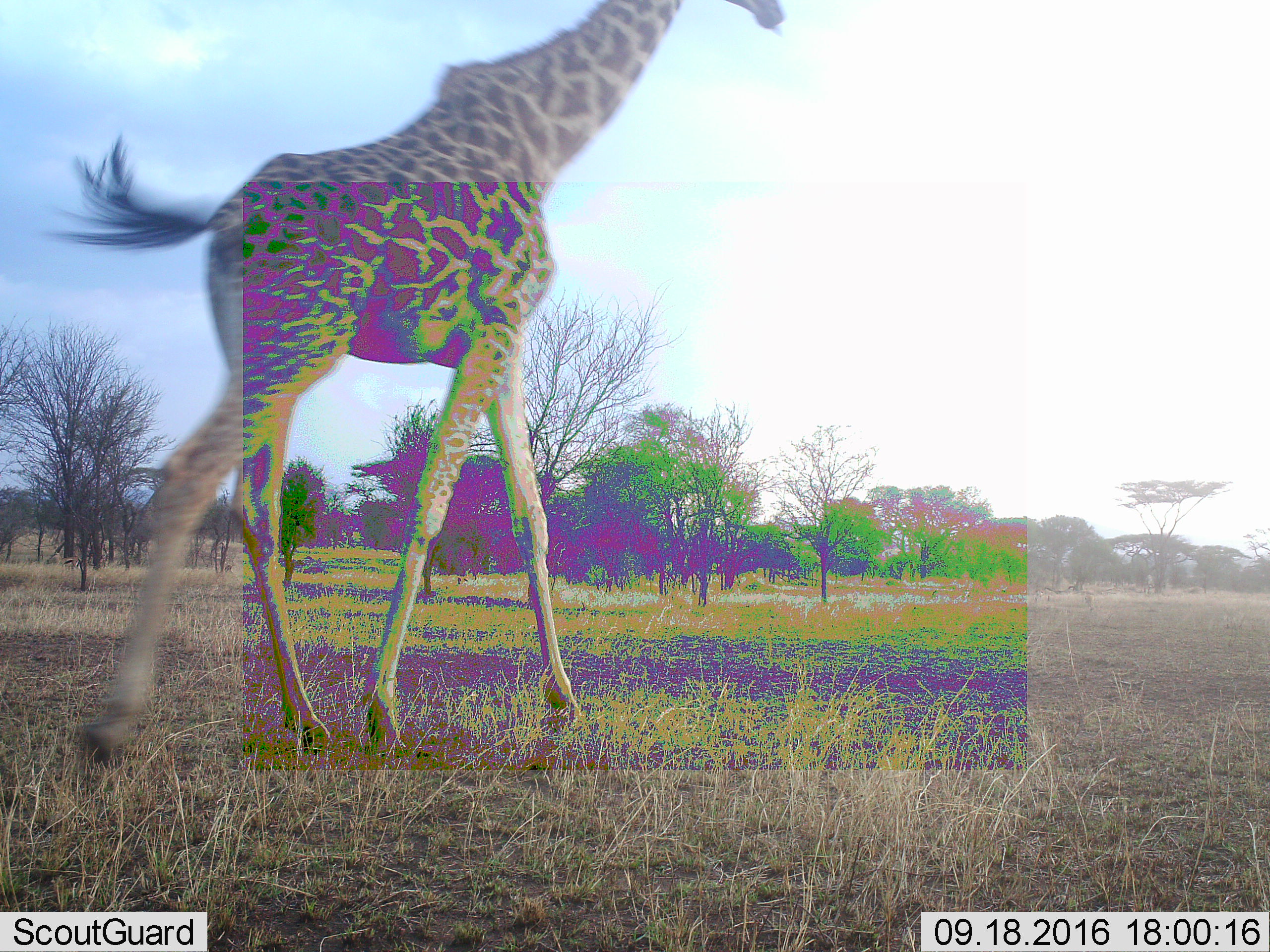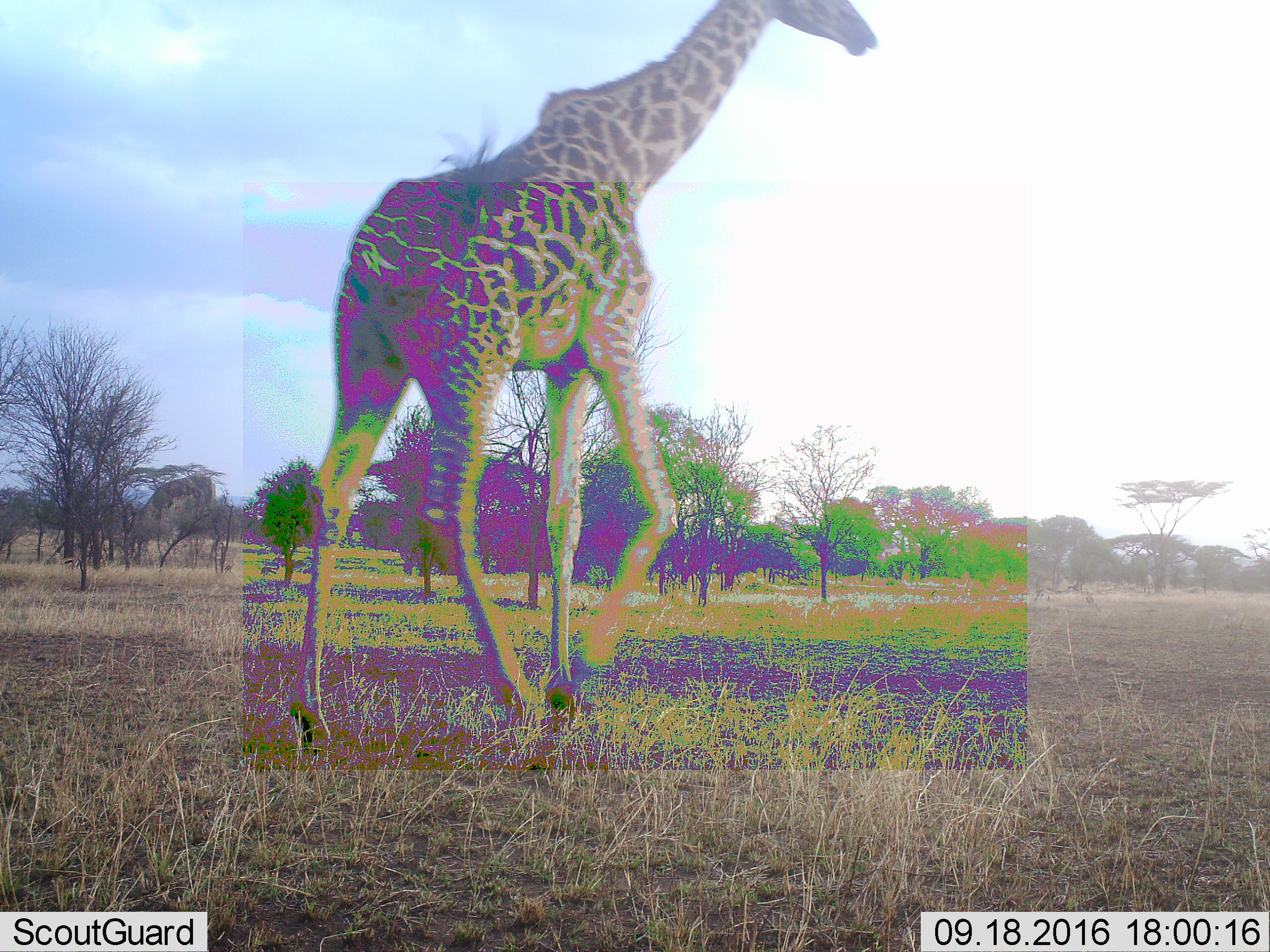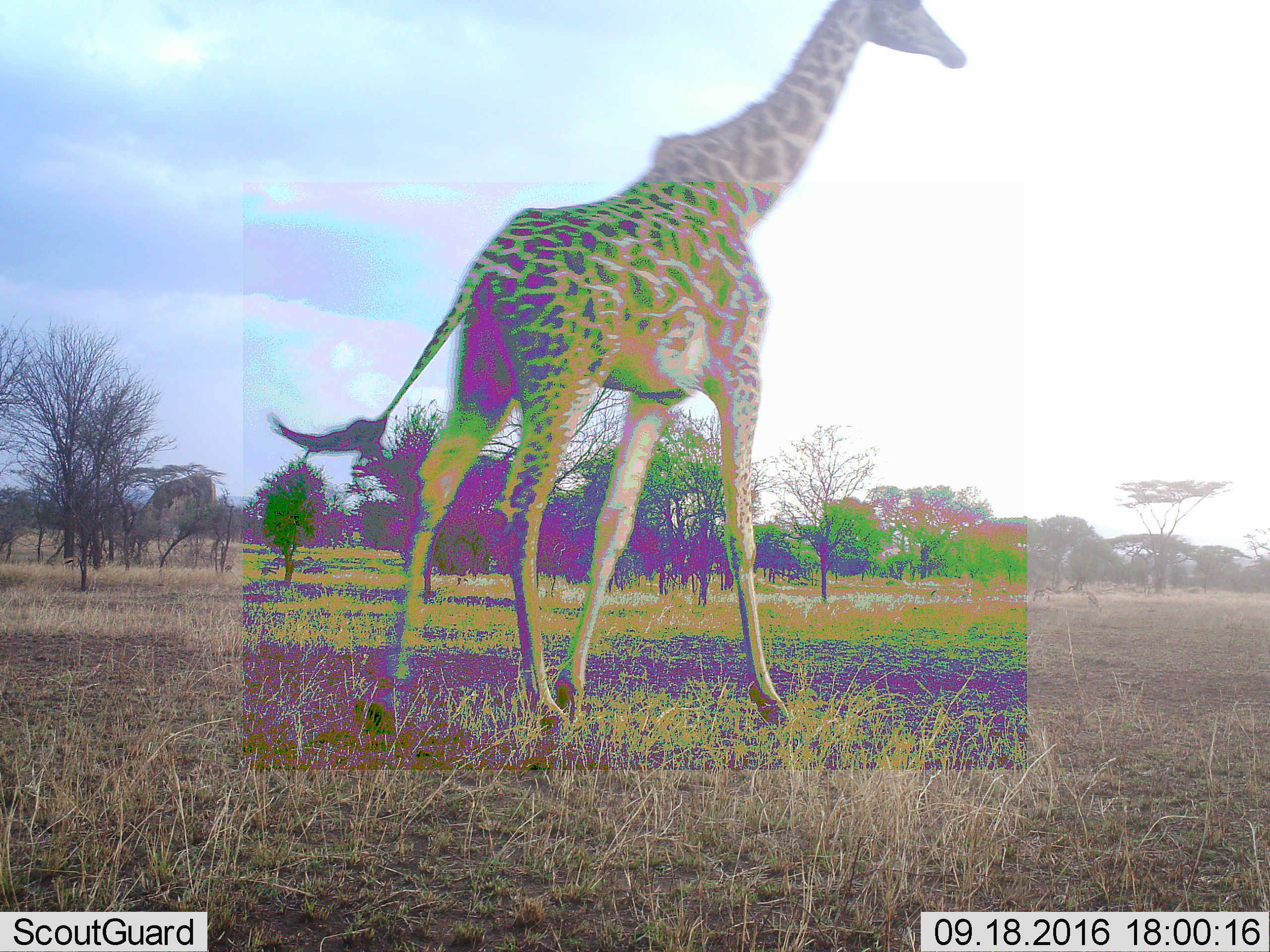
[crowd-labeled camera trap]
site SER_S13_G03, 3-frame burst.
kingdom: Animalia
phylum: Chordata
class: Mammalia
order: Artiodactyla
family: Giraffidae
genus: Giraffa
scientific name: Giraffa camelopardalis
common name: giraffe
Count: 1.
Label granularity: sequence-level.